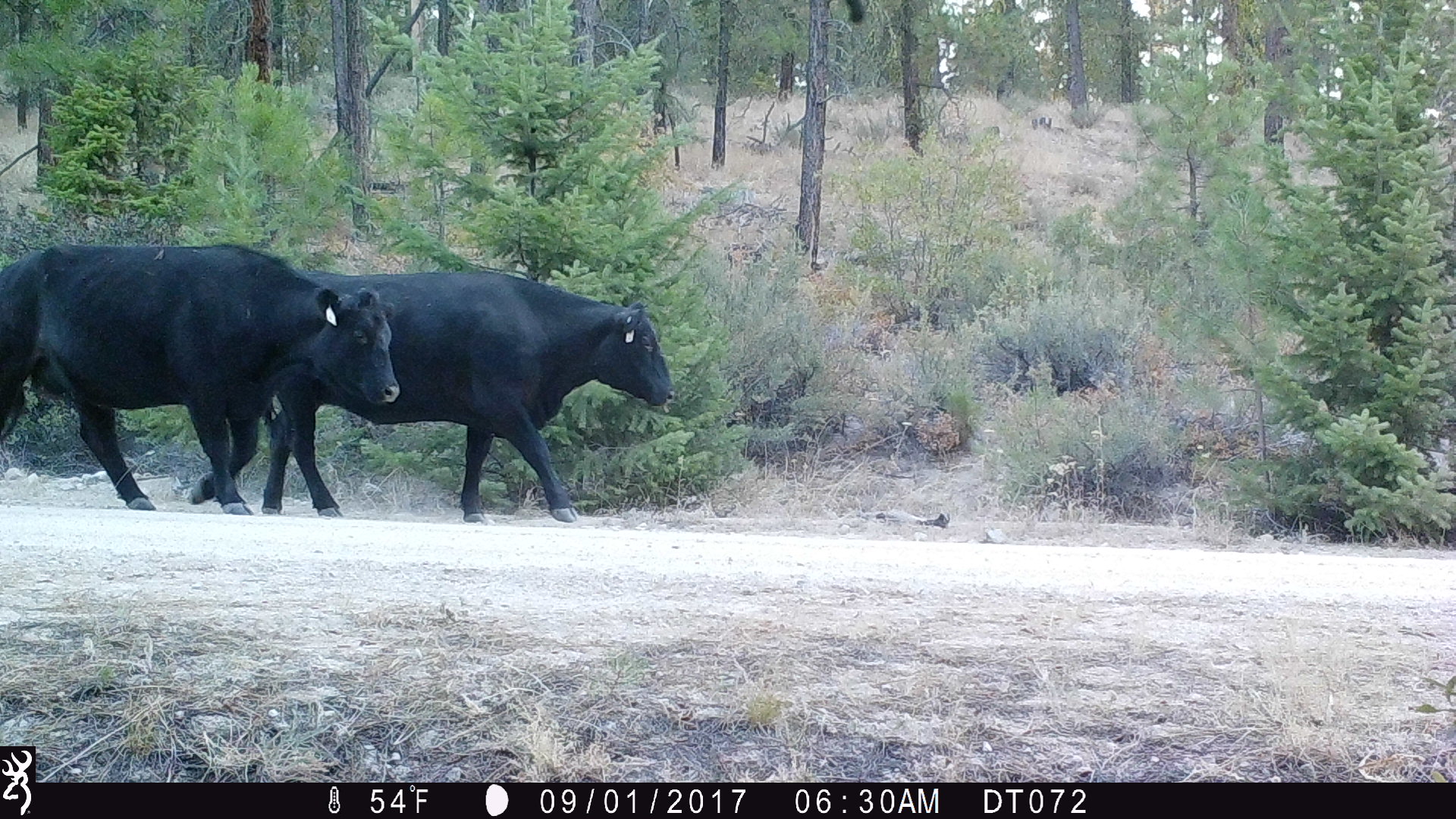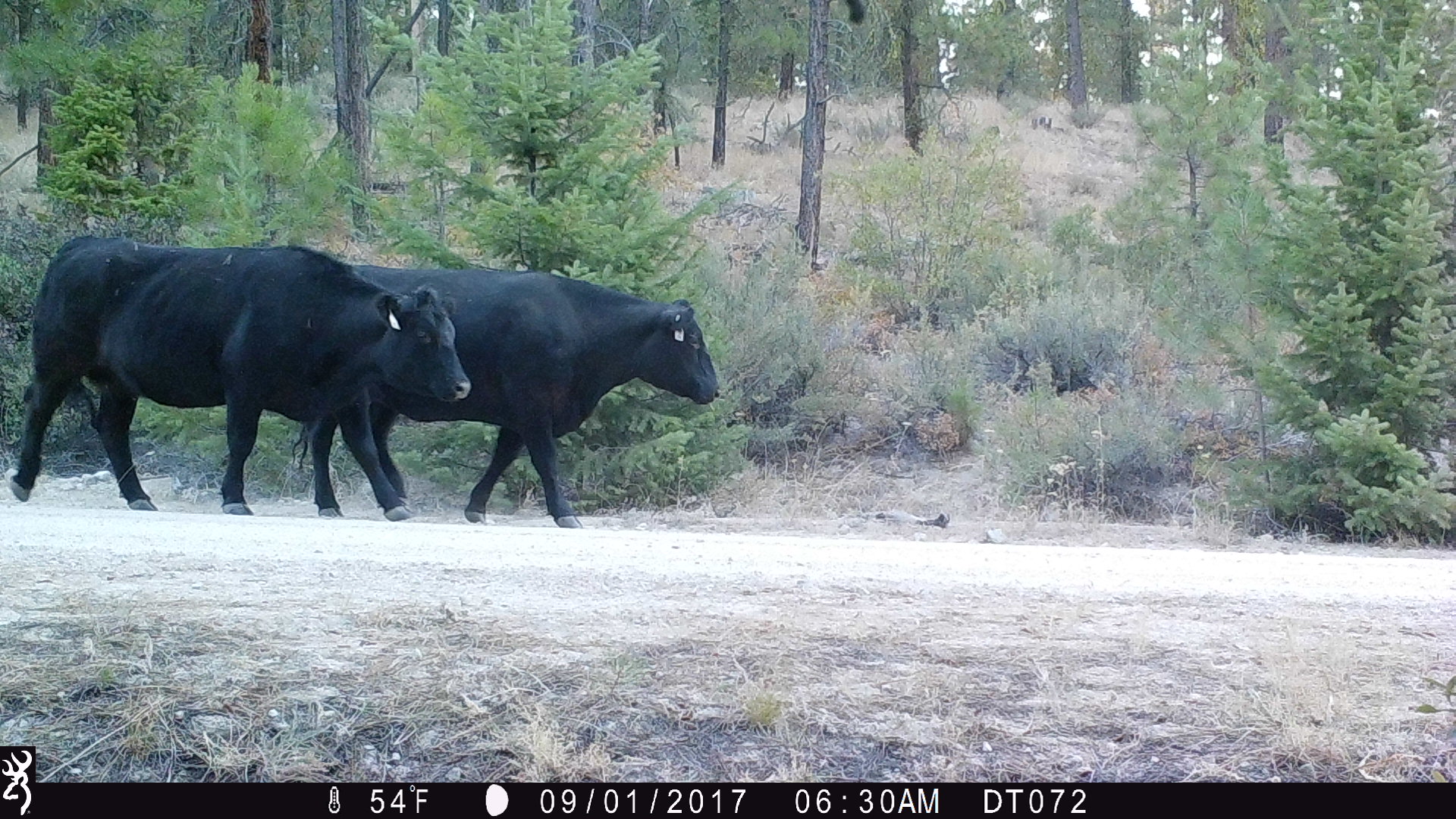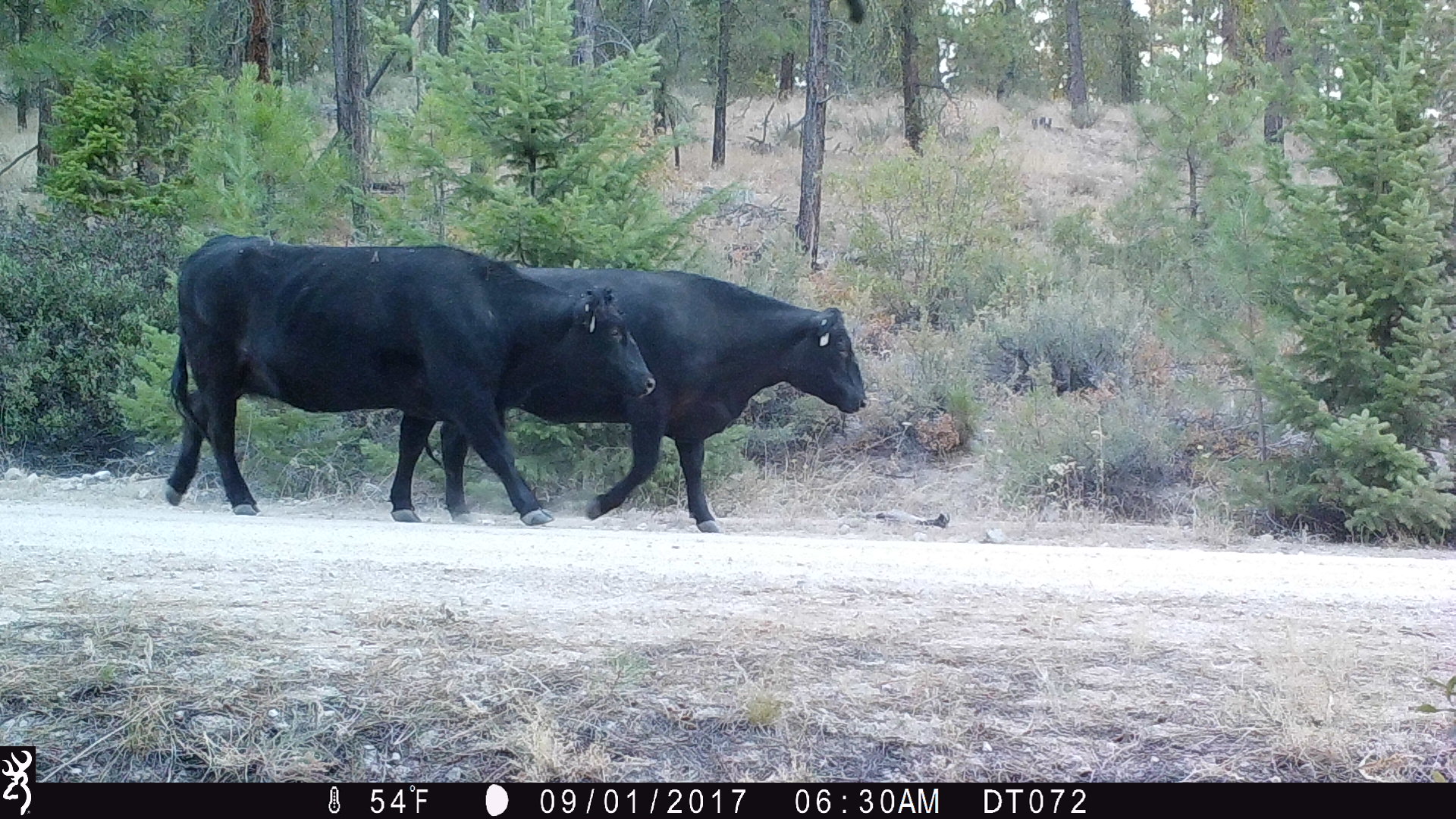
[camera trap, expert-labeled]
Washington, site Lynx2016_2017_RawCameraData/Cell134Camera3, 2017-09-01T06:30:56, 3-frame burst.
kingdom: Animalia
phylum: Chordata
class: Mammalia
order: Artiodactyla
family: Bovidae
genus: Bos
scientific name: Bos taurus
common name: domestic cattle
Domestic cattle (Bos taurus). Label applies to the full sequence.